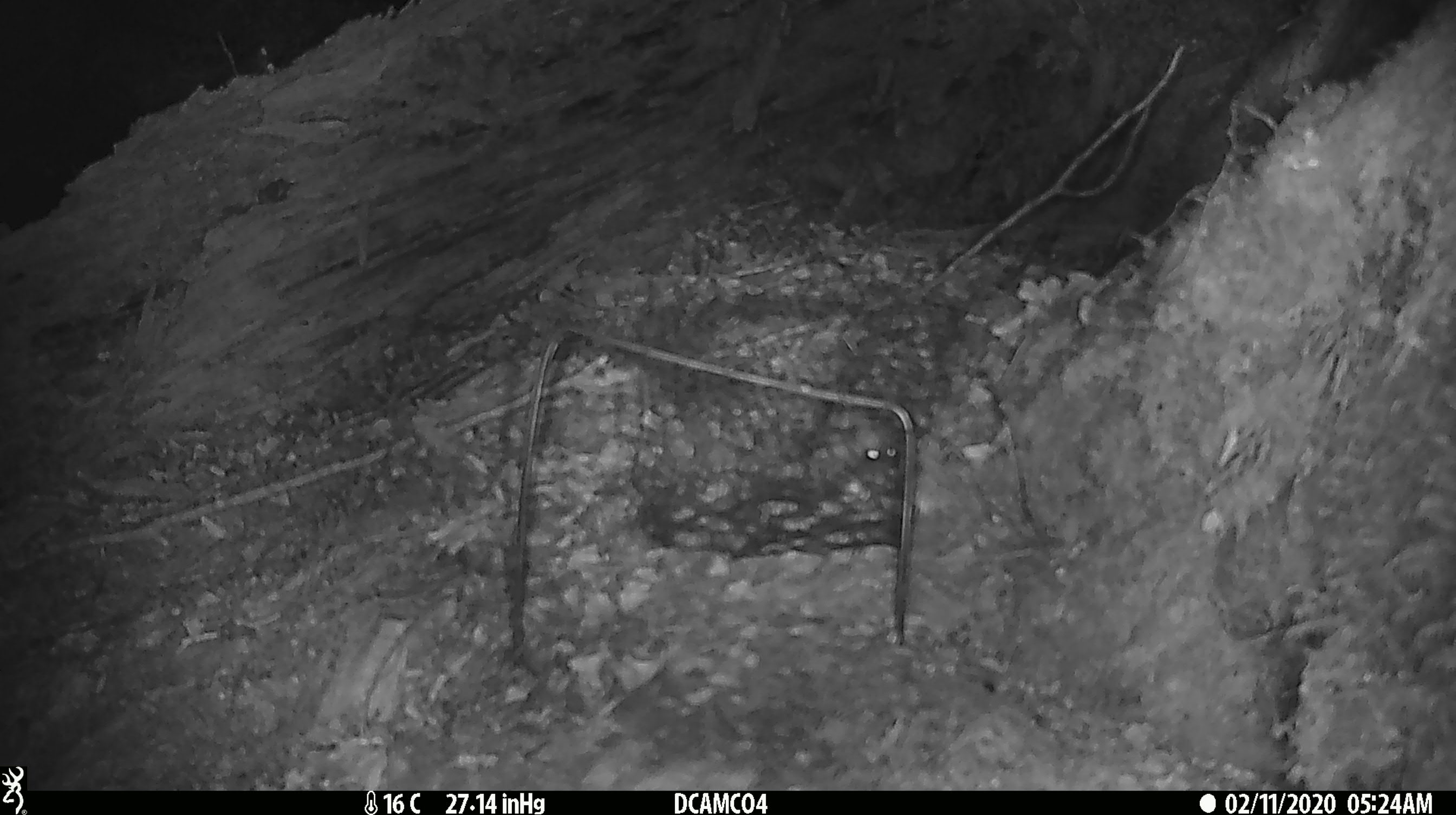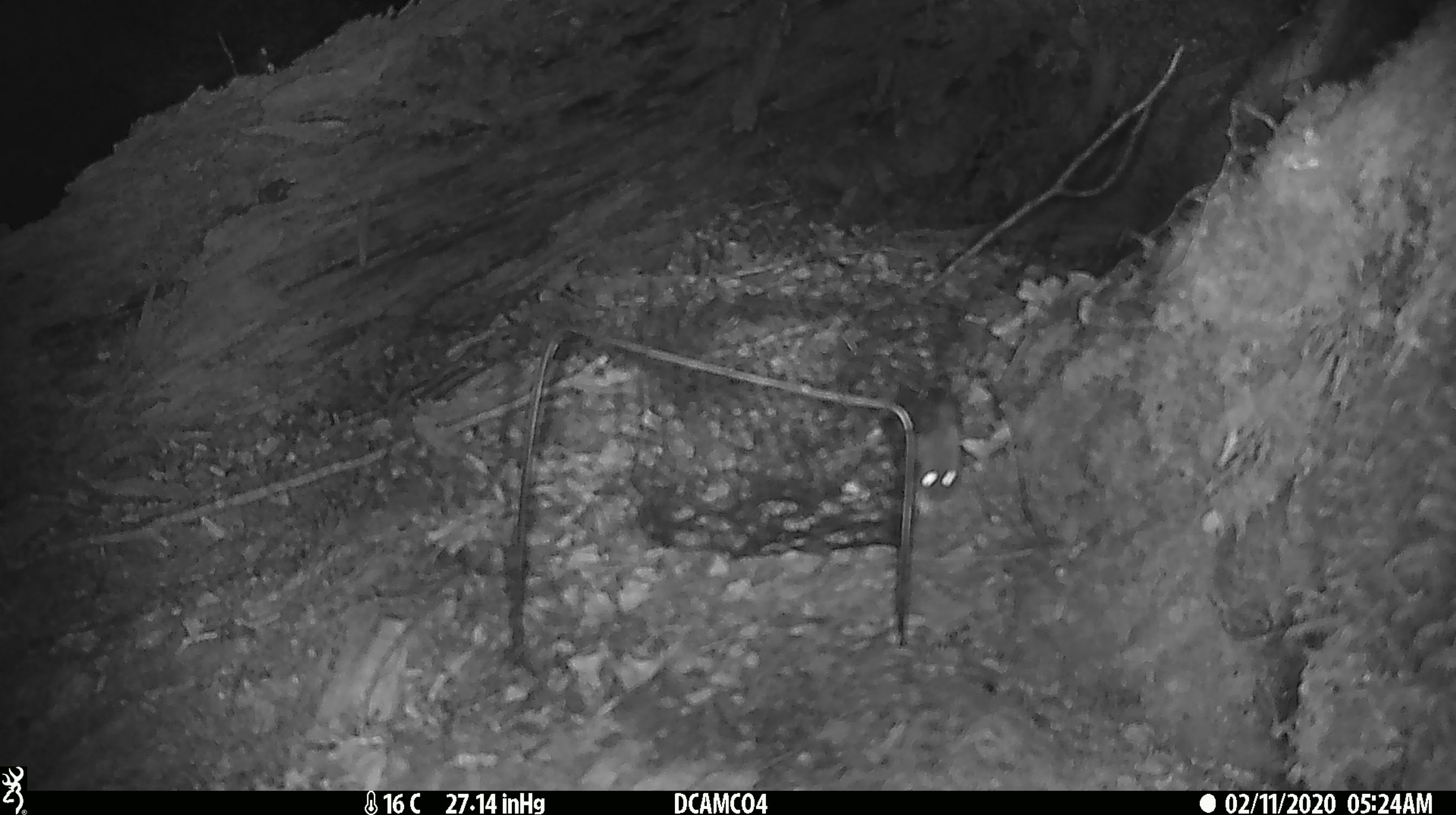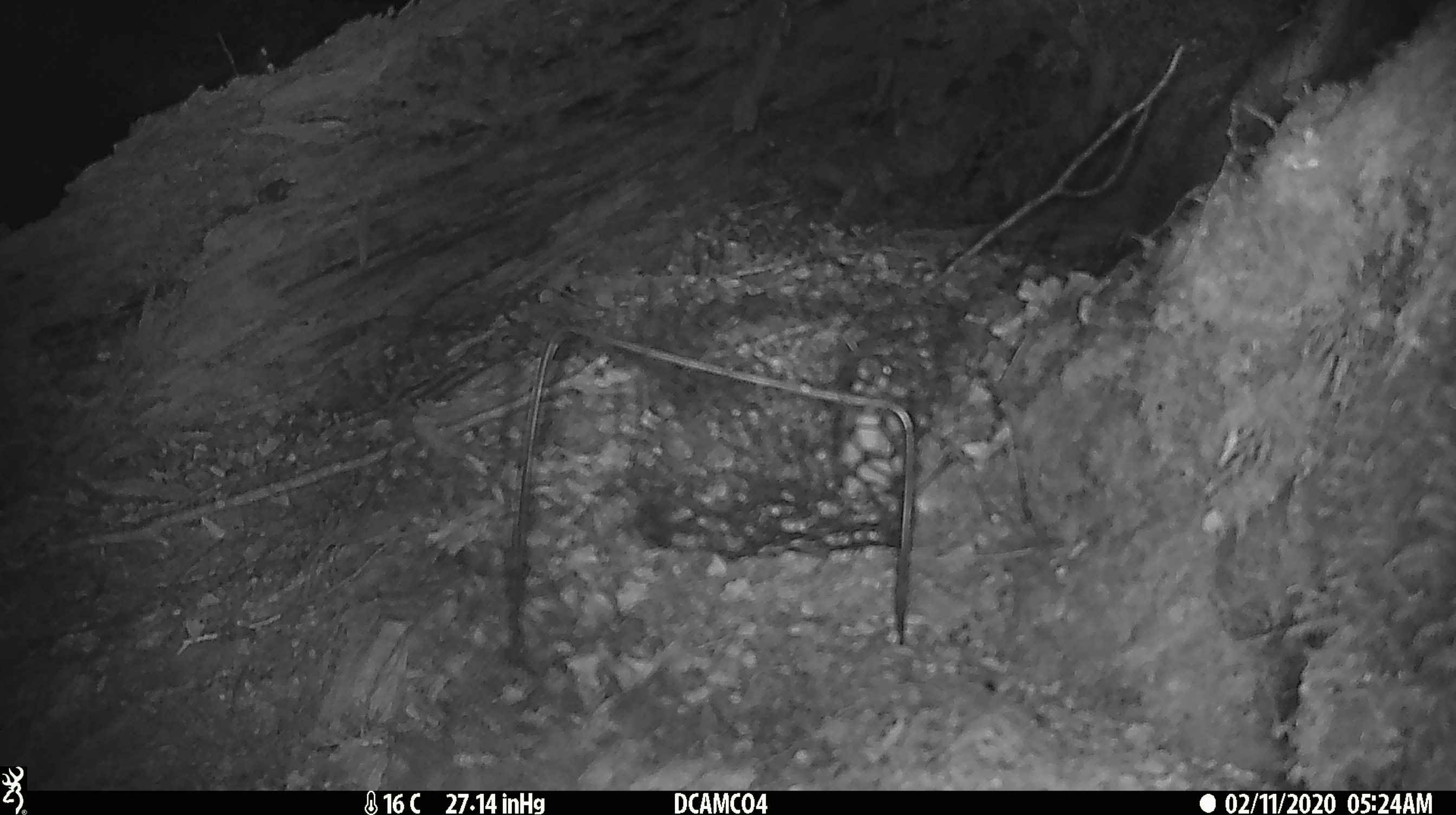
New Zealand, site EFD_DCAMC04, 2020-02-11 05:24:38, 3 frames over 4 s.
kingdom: Animalia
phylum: Chordata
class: Mammalia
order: Rodentia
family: Muridae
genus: Mus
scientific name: Mus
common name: mouse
Mouse (Mus).